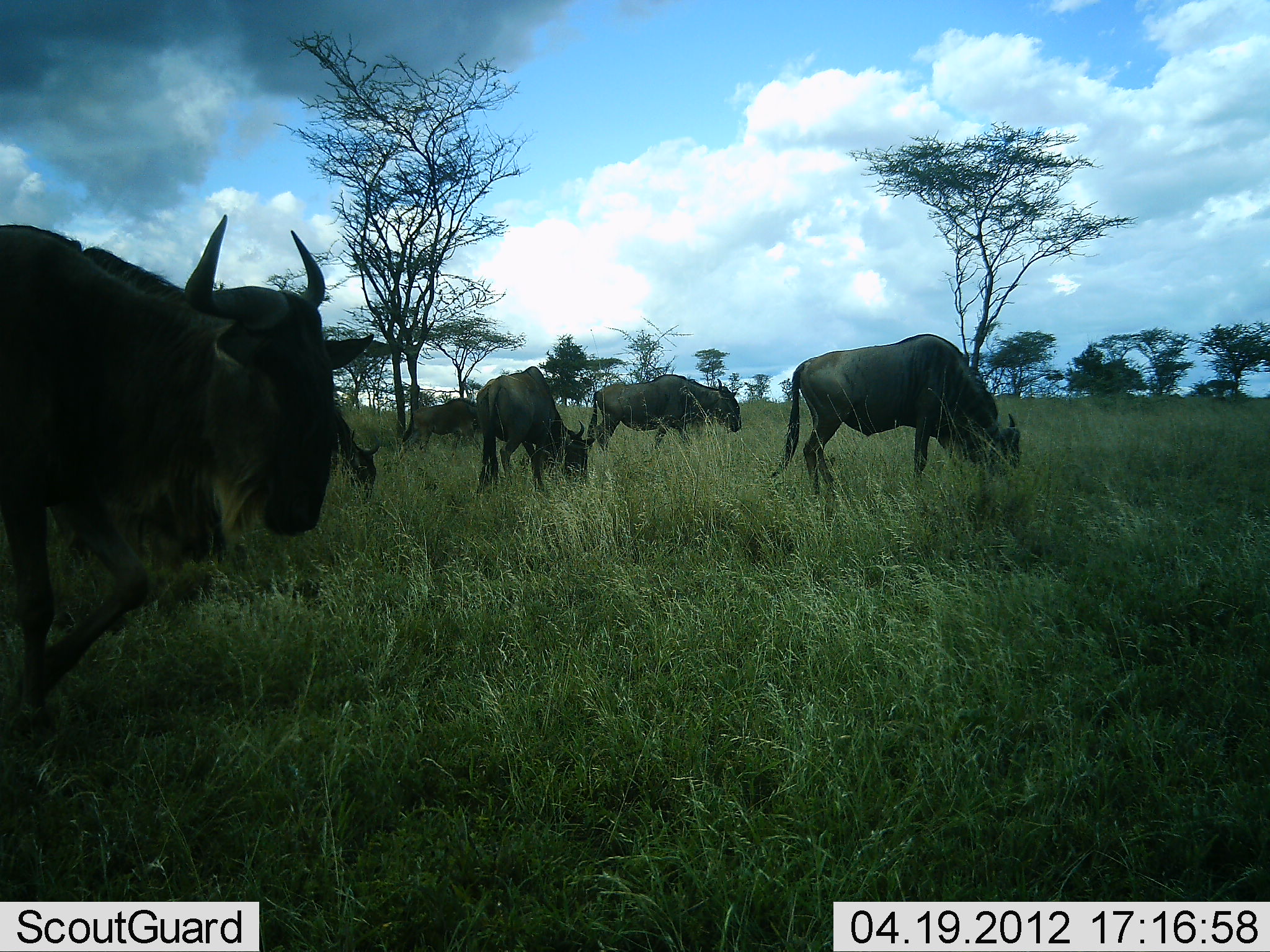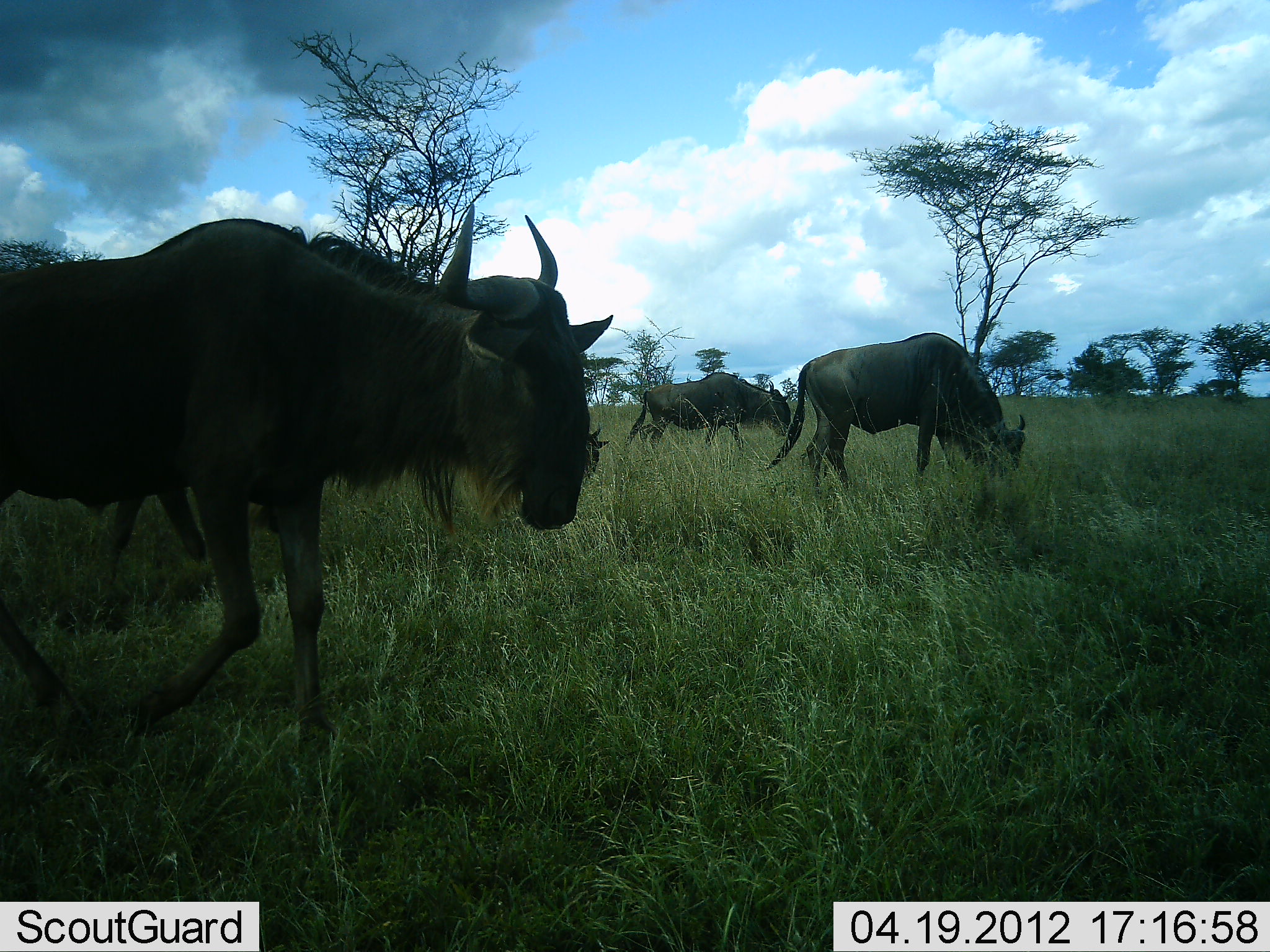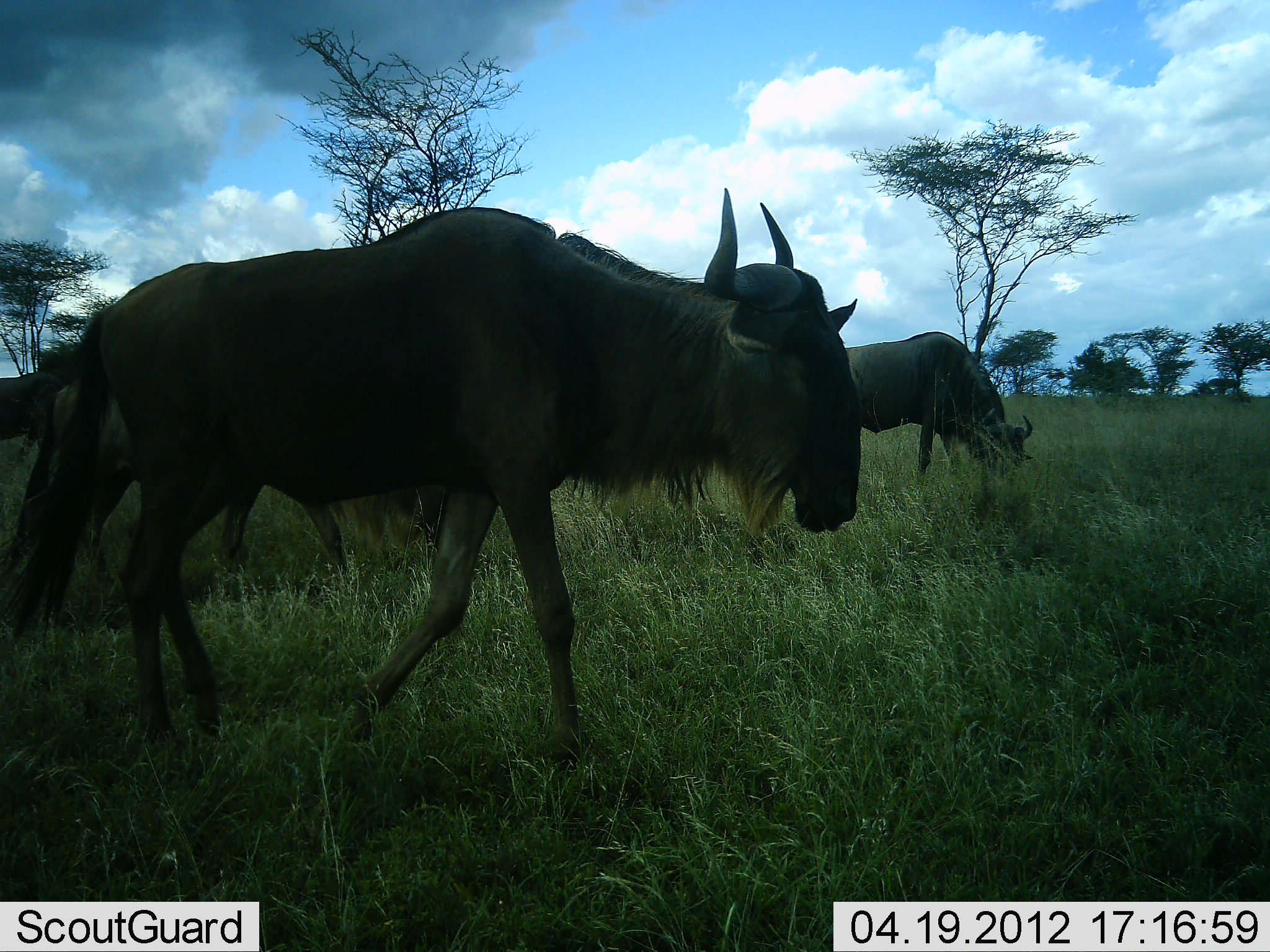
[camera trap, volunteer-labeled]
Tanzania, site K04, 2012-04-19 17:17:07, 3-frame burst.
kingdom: Animalia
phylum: Chordata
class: Mammalia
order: Artiodactyla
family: Bovidae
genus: Connochaetes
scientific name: Connochaetes taurinus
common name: blue wildebeest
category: wildebeest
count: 5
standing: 6%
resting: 0%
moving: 94%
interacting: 0%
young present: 0%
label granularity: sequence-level